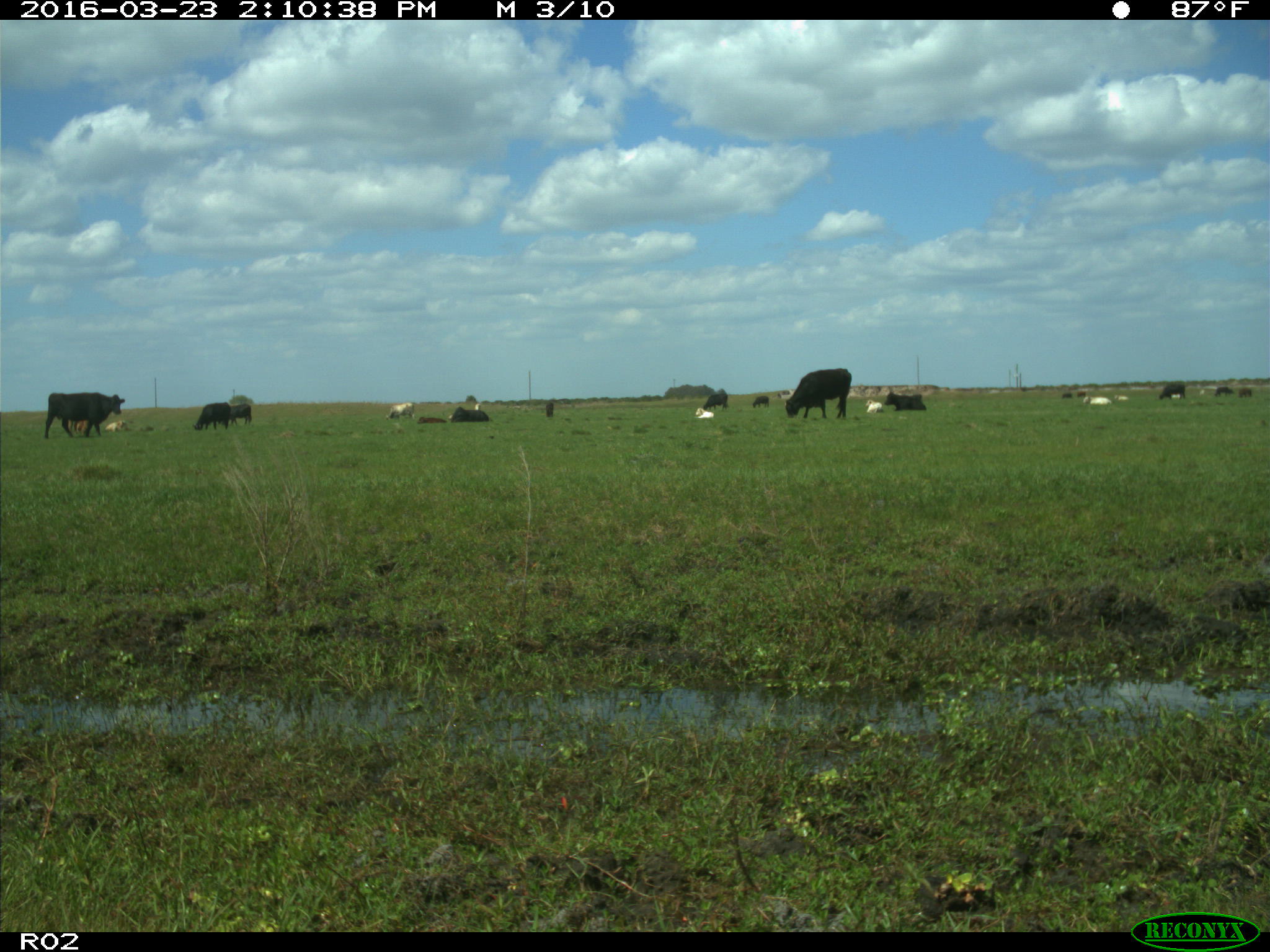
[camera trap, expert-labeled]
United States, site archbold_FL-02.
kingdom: Animalia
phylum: Chordata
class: Mammalia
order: Artiodactyla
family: Bovidae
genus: Bos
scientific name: Bos taurus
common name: domestic cow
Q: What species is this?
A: Bos taurus (domestic cow).